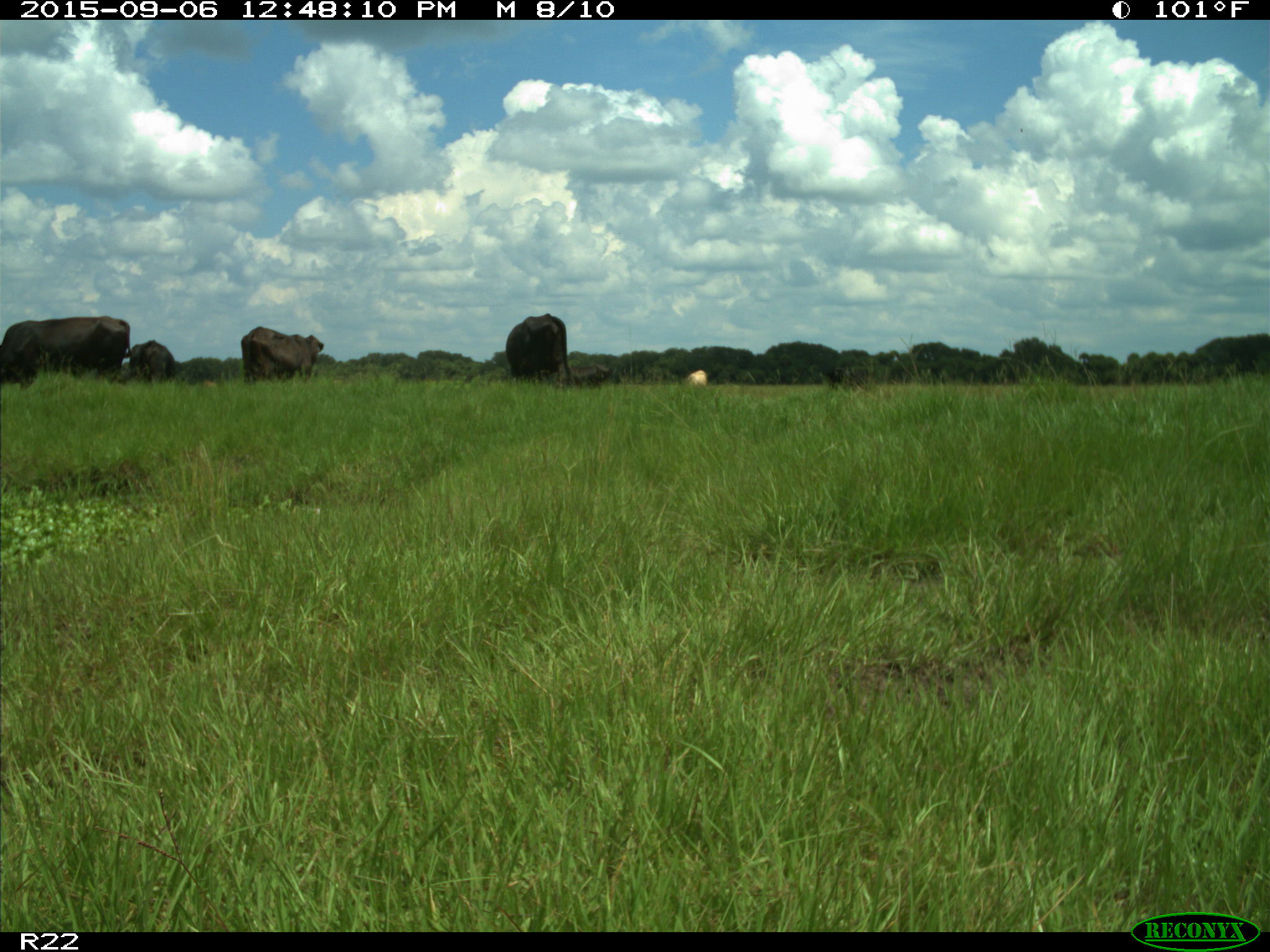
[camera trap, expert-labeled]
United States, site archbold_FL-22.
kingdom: Animalia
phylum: Chordata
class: Mammalia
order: Artiodactyla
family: Bovidae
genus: Bos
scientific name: Bos taurus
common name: domestic cow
Bos taurus (domestic cow).